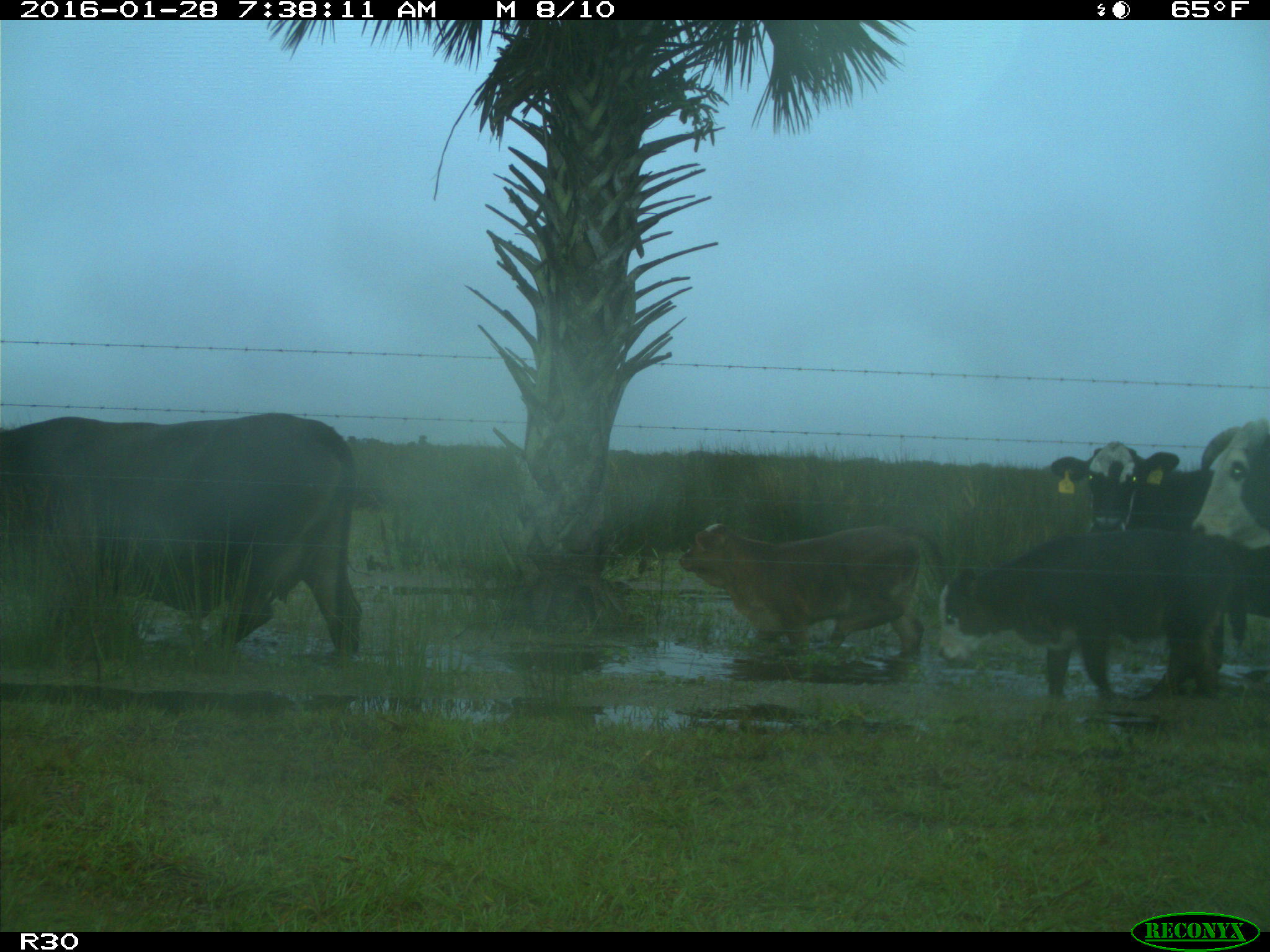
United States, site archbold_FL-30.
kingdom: Animalia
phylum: Chordata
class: Mammalia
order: Artiodactyla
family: Bovidae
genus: Bos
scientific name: Bos taurus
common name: domestic cow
Bos taurus (domestic cow).